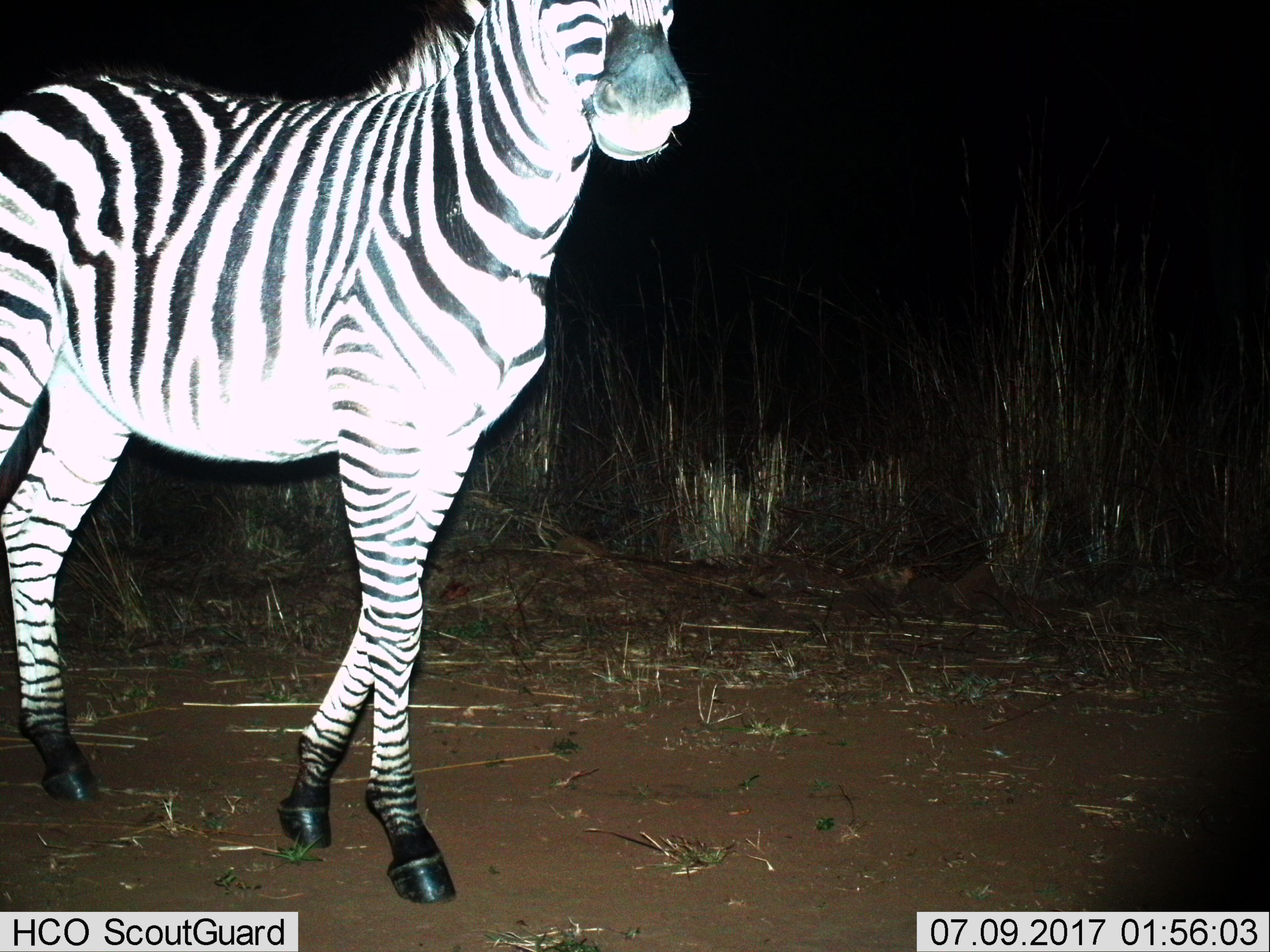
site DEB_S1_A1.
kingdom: Animalia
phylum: Chordata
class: Mammalia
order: Perissodactyla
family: Equidae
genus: Equus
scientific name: Equus quagga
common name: plains zebra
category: zebraplains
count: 1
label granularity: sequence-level